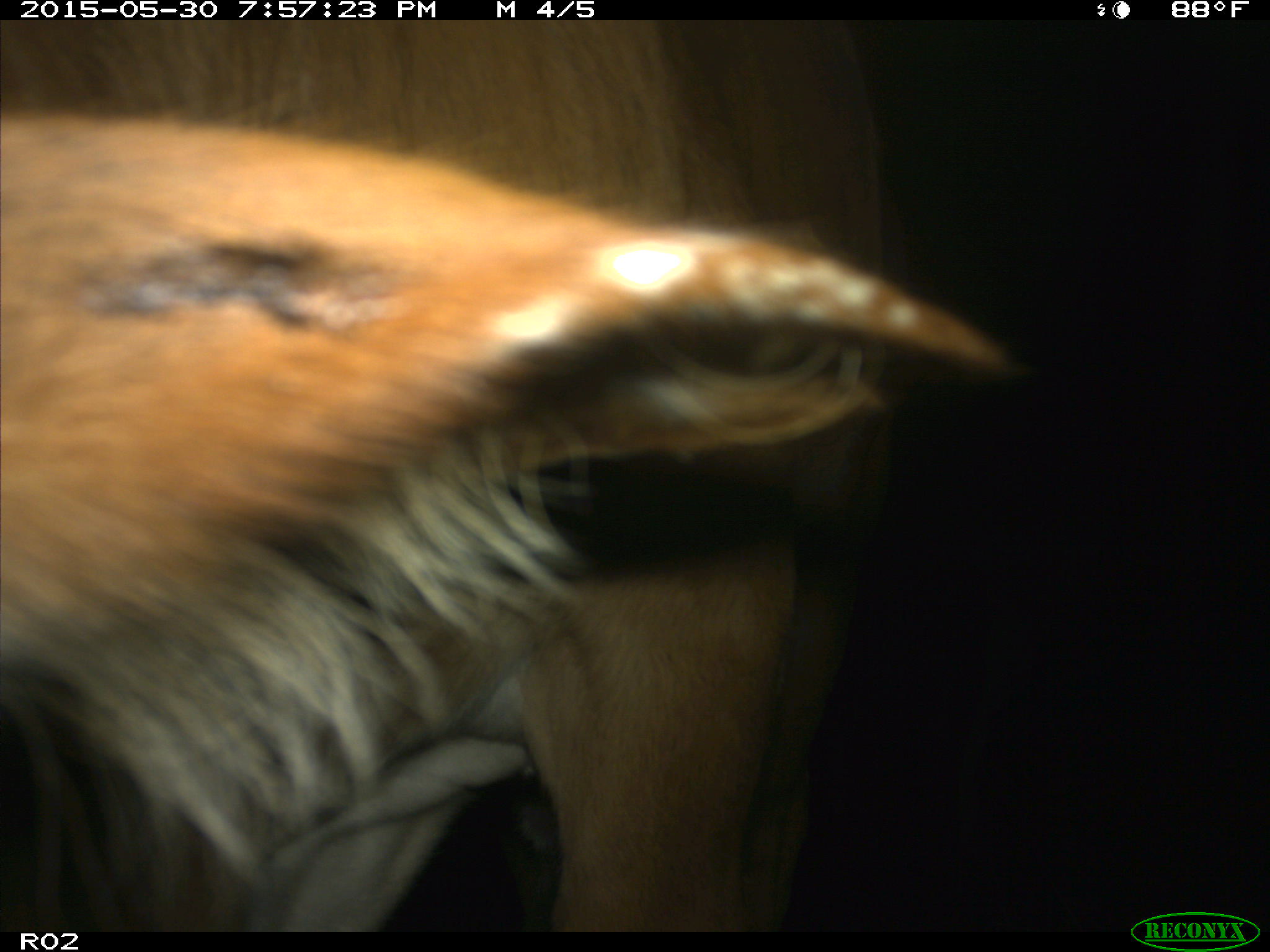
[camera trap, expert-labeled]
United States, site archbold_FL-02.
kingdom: Animalia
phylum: Chordata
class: Mammalia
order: Artiodactyla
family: Bovidae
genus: Bos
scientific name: Bos taurus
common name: domestic cow